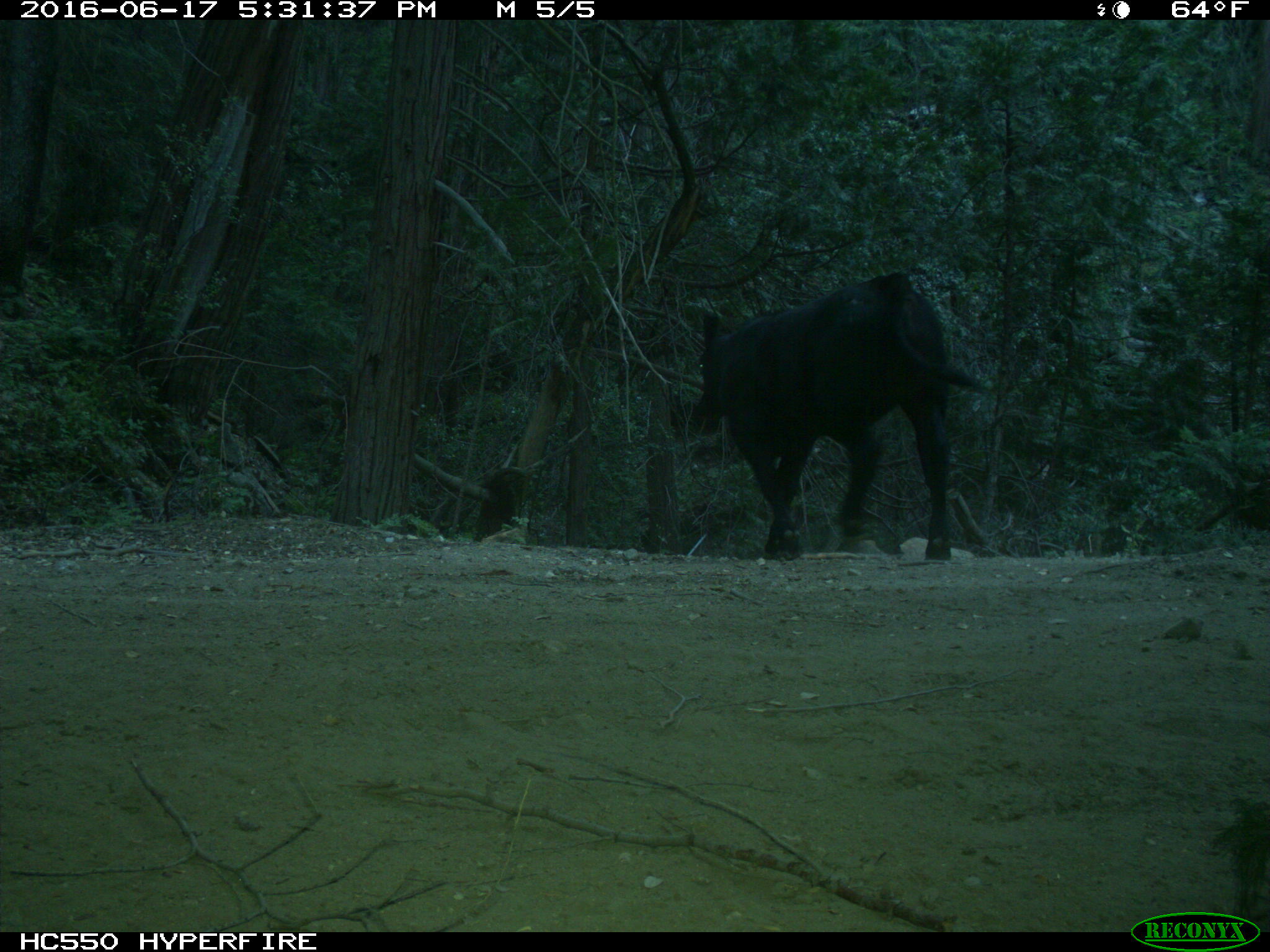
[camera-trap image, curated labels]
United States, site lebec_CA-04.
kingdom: Animalia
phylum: Chordata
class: Mammalia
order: Artiodactyla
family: Bovidae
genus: Bos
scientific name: Bos taurus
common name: domestic cow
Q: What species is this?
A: Bos taurus (domestic cow).